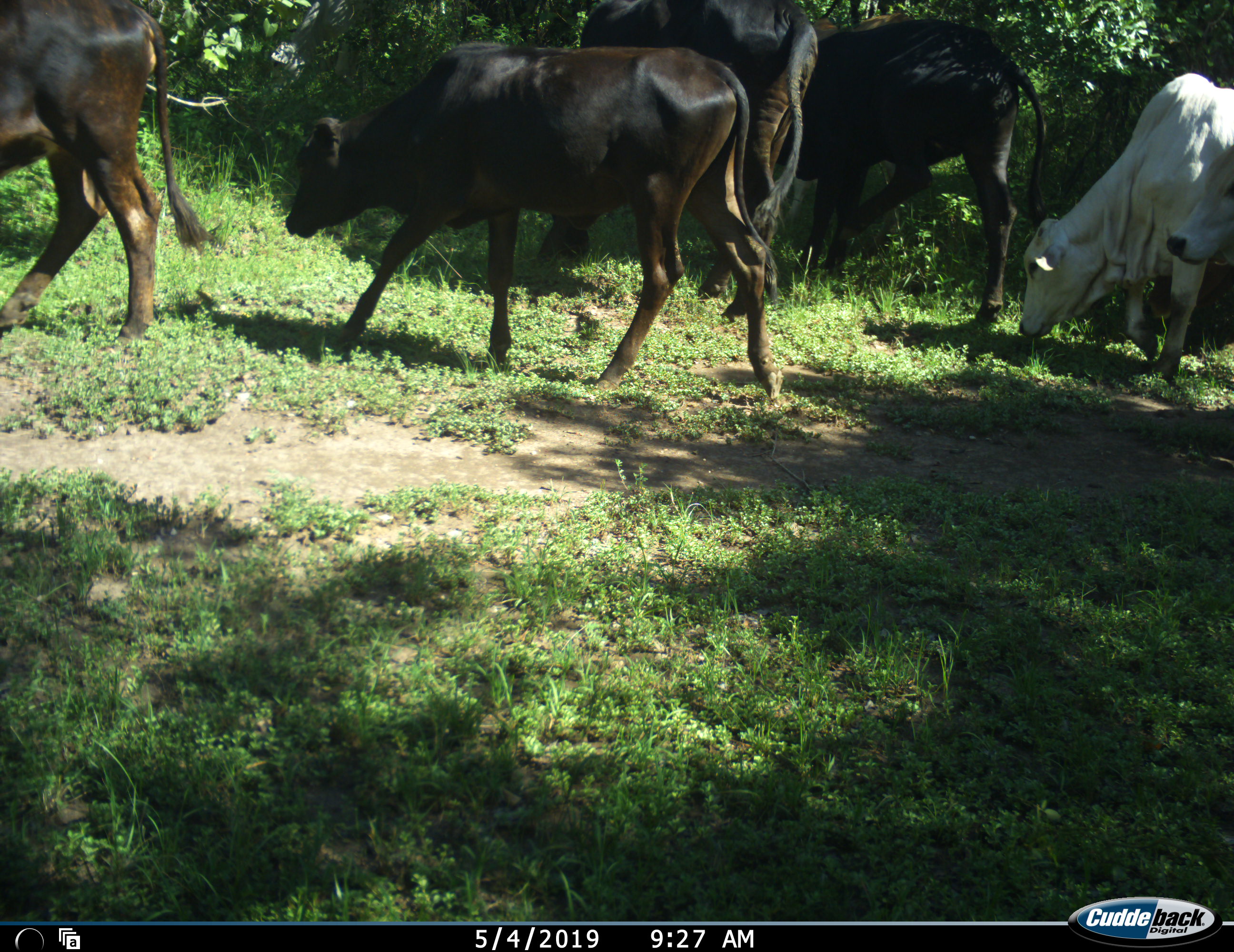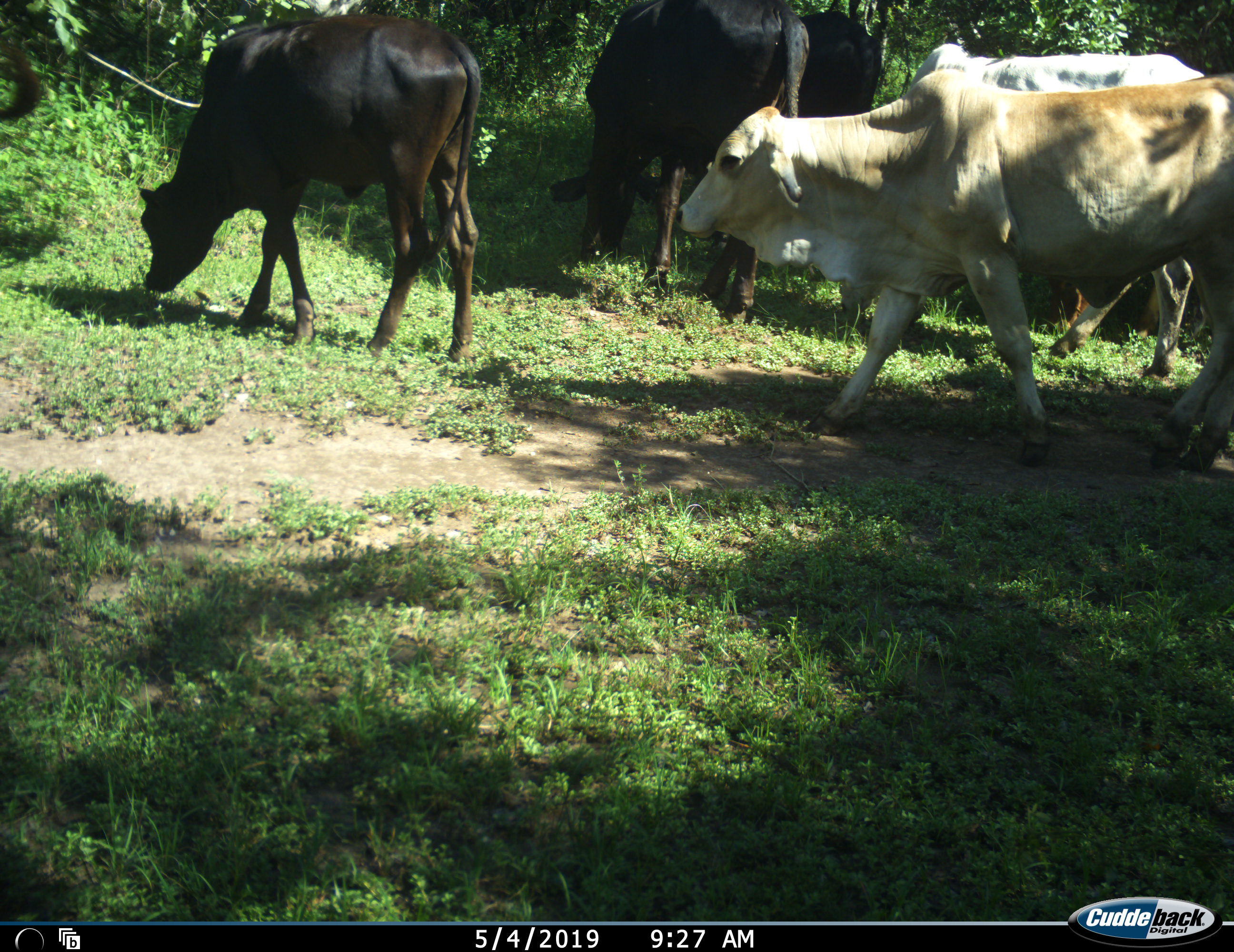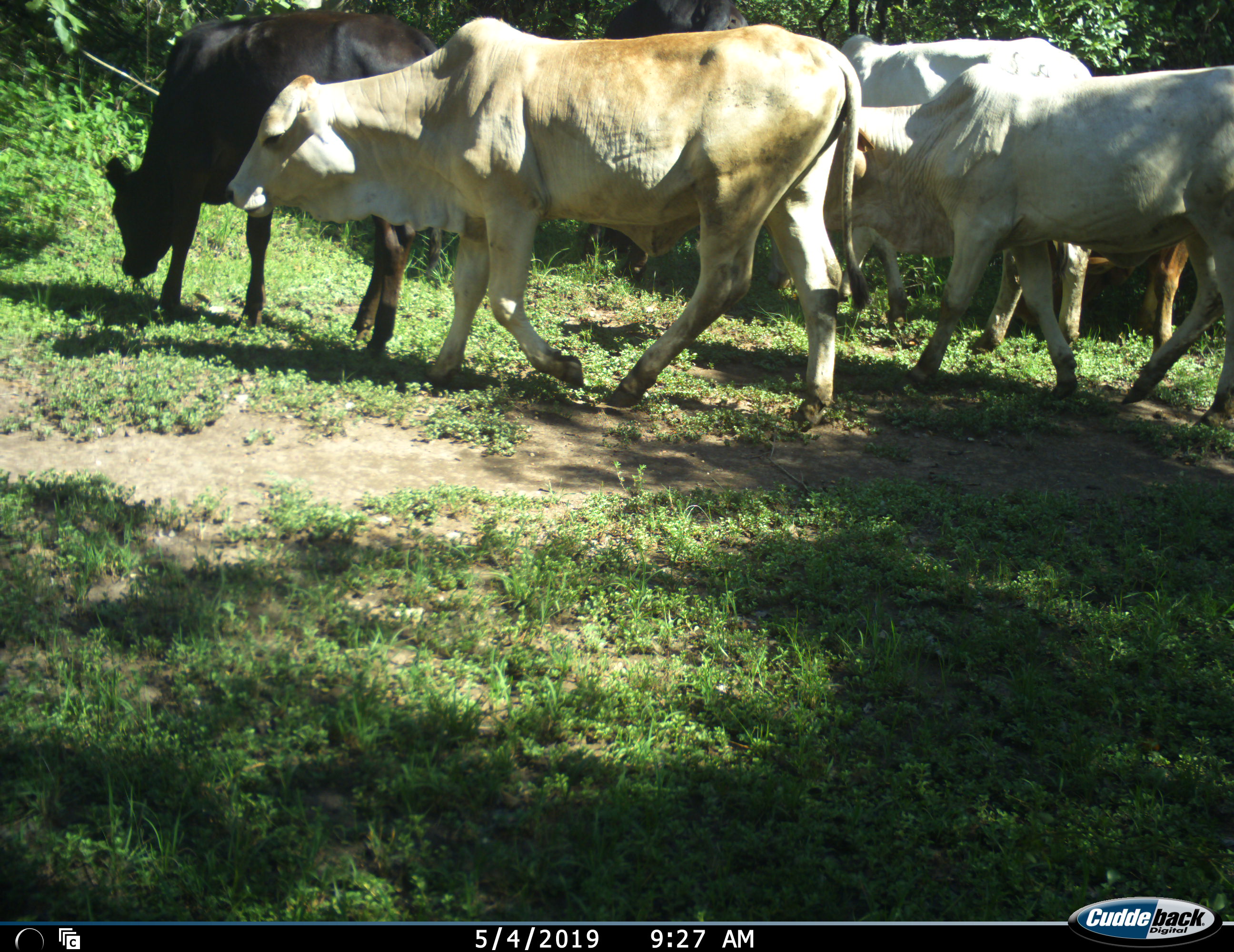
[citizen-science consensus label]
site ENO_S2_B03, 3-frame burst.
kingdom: Animalia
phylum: Chordata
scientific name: Vertebrata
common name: domestic animal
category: domesticanimal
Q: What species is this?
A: Domesticanimal (domestic animal) (Vertebrata).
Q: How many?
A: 7.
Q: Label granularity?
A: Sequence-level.